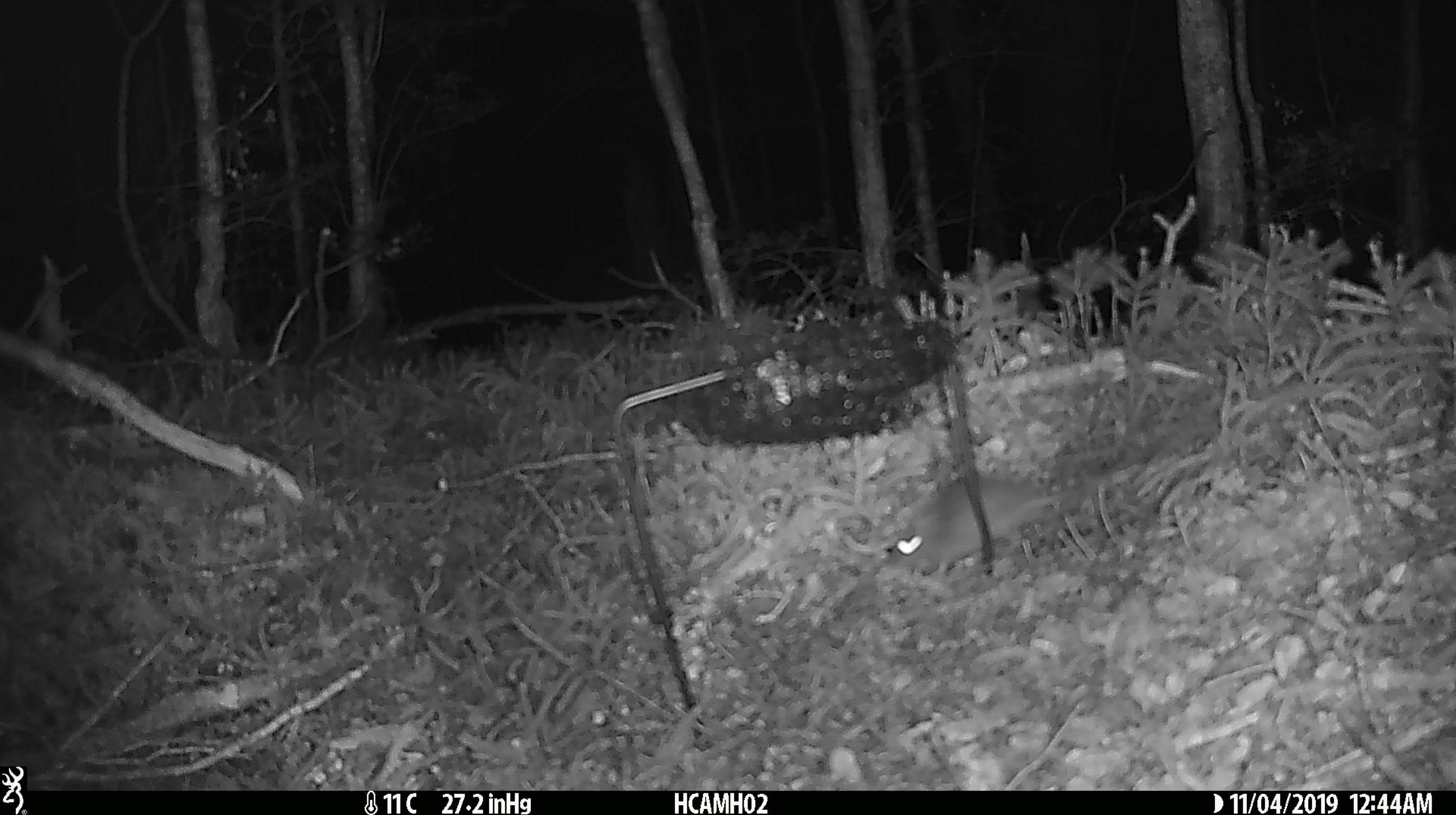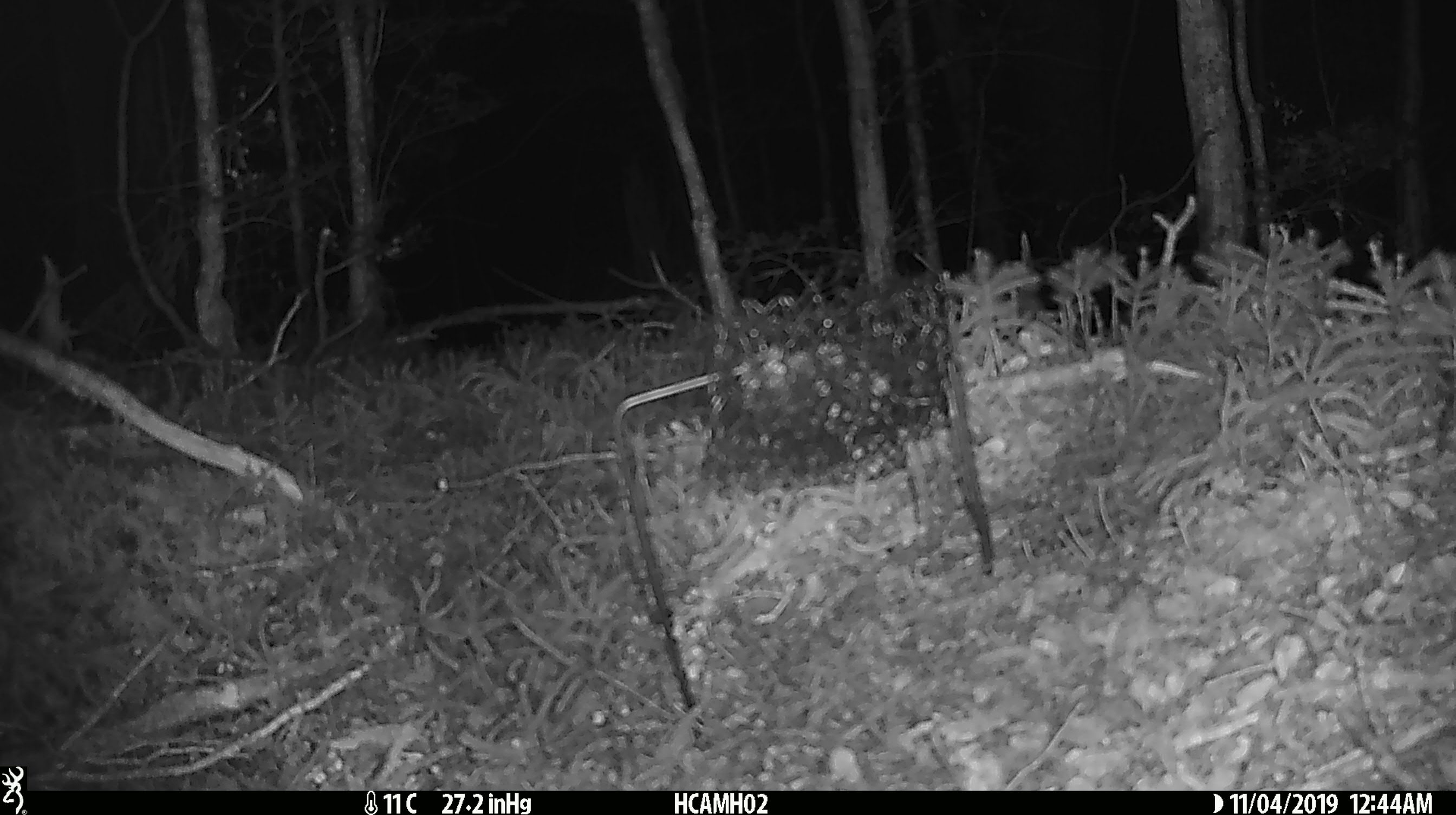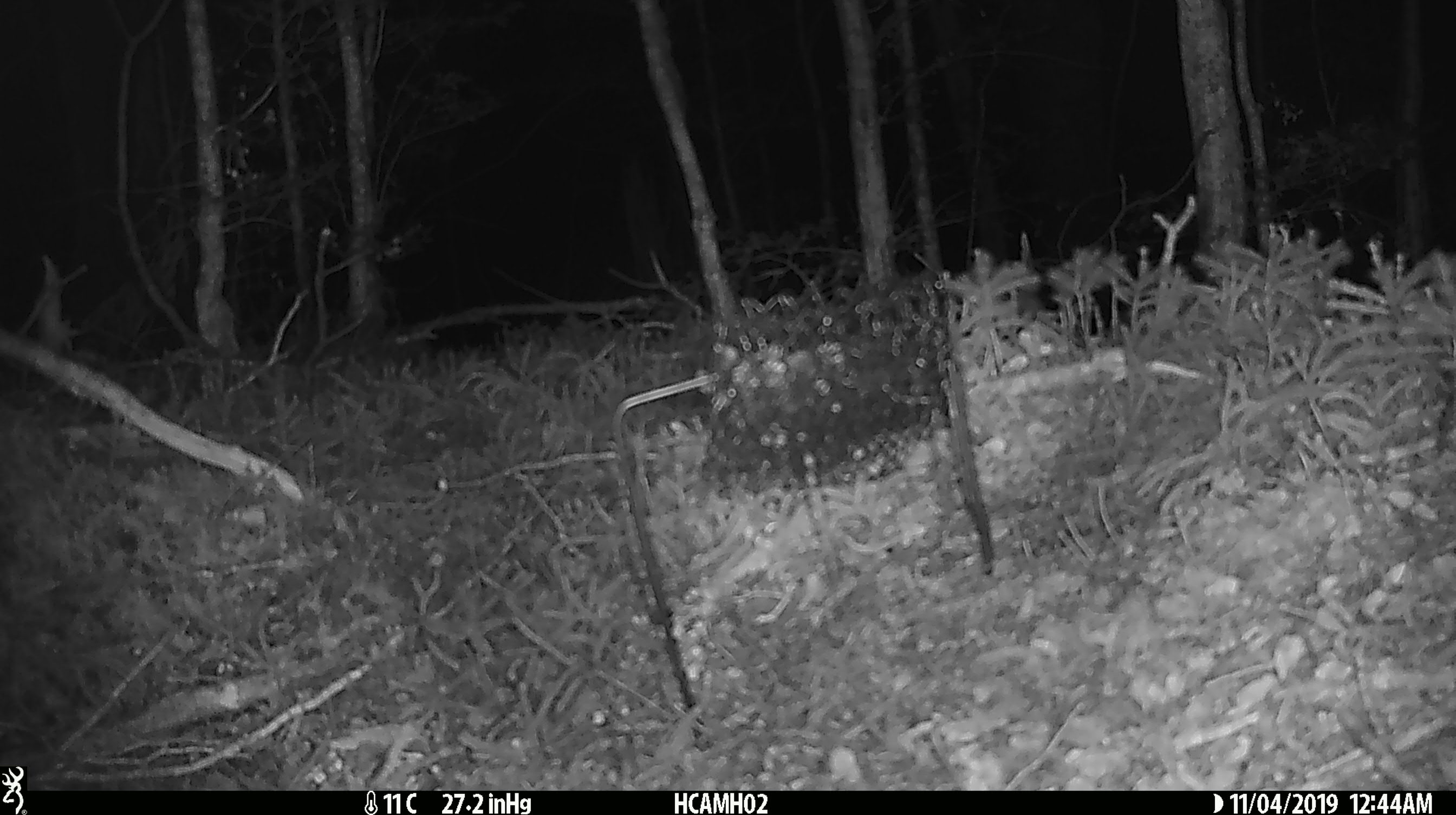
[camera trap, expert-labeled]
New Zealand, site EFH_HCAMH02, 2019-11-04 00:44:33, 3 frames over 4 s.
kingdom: Animalia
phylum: Chordata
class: Mammalia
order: Rodentia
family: Muridae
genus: Mus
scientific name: Mus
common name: mouse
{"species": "mouse (Mus)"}